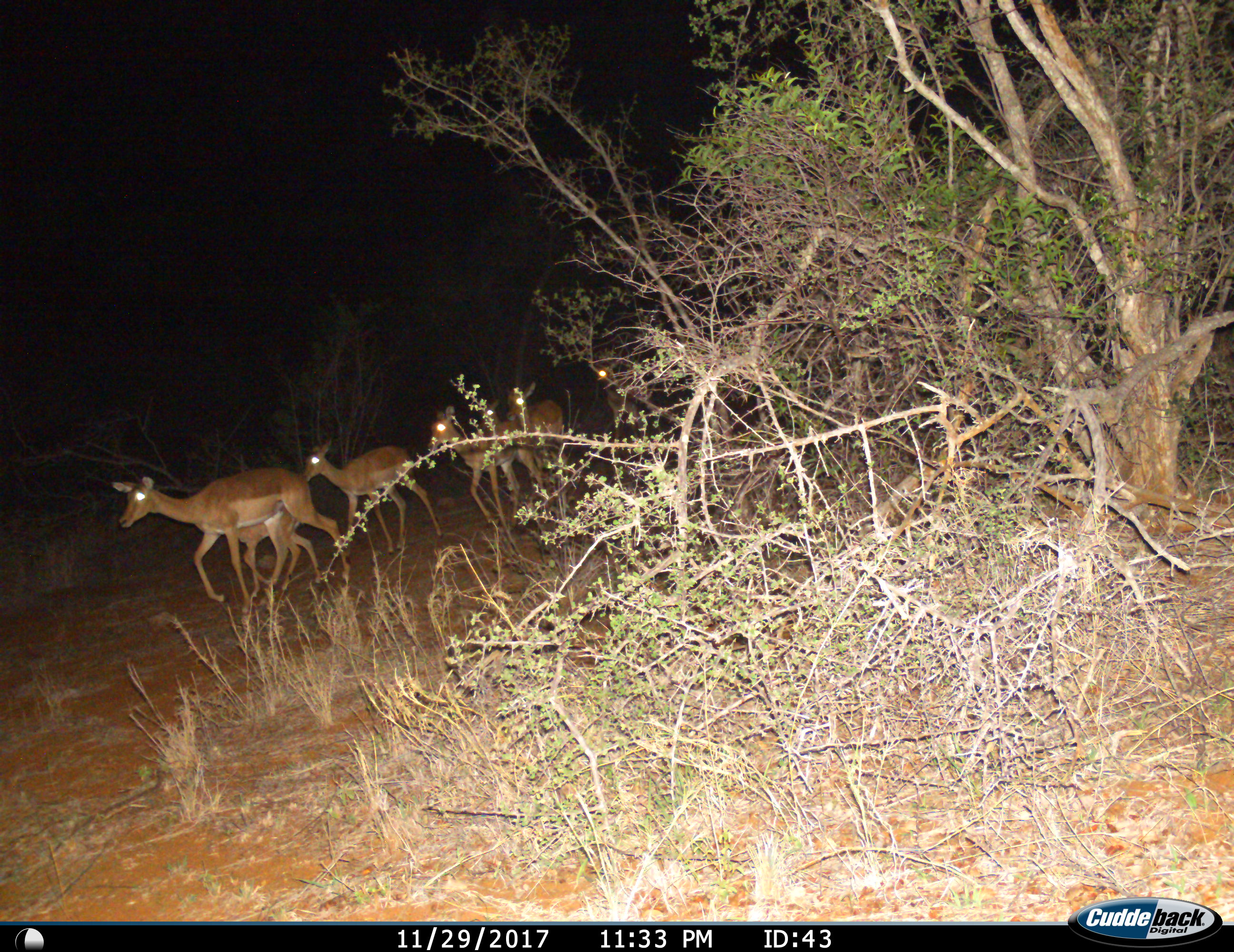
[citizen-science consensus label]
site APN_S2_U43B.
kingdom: Animalia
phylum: Chordata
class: Mammalia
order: Artiodactyla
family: Bovidae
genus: Aepyceros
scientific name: Aepyceros melampus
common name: impala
Impala (Aepyceros melampus), count 6. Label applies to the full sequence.